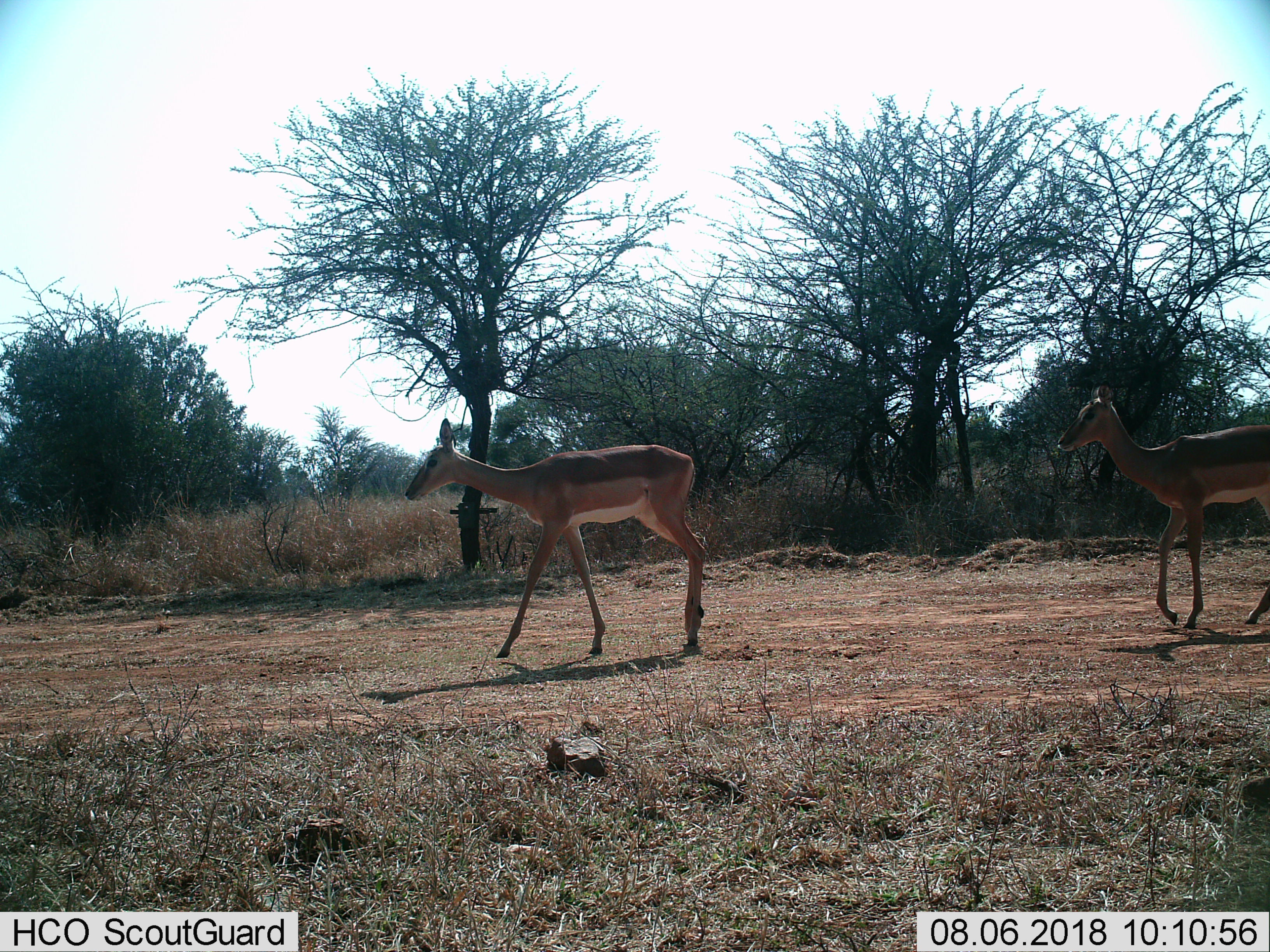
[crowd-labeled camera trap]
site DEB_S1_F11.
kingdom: Animalia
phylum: Chordata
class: Mammalia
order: Artiodactyla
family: Bovidae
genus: Aepyceros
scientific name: Aepyceros melampus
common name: impala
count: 2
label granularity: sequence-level